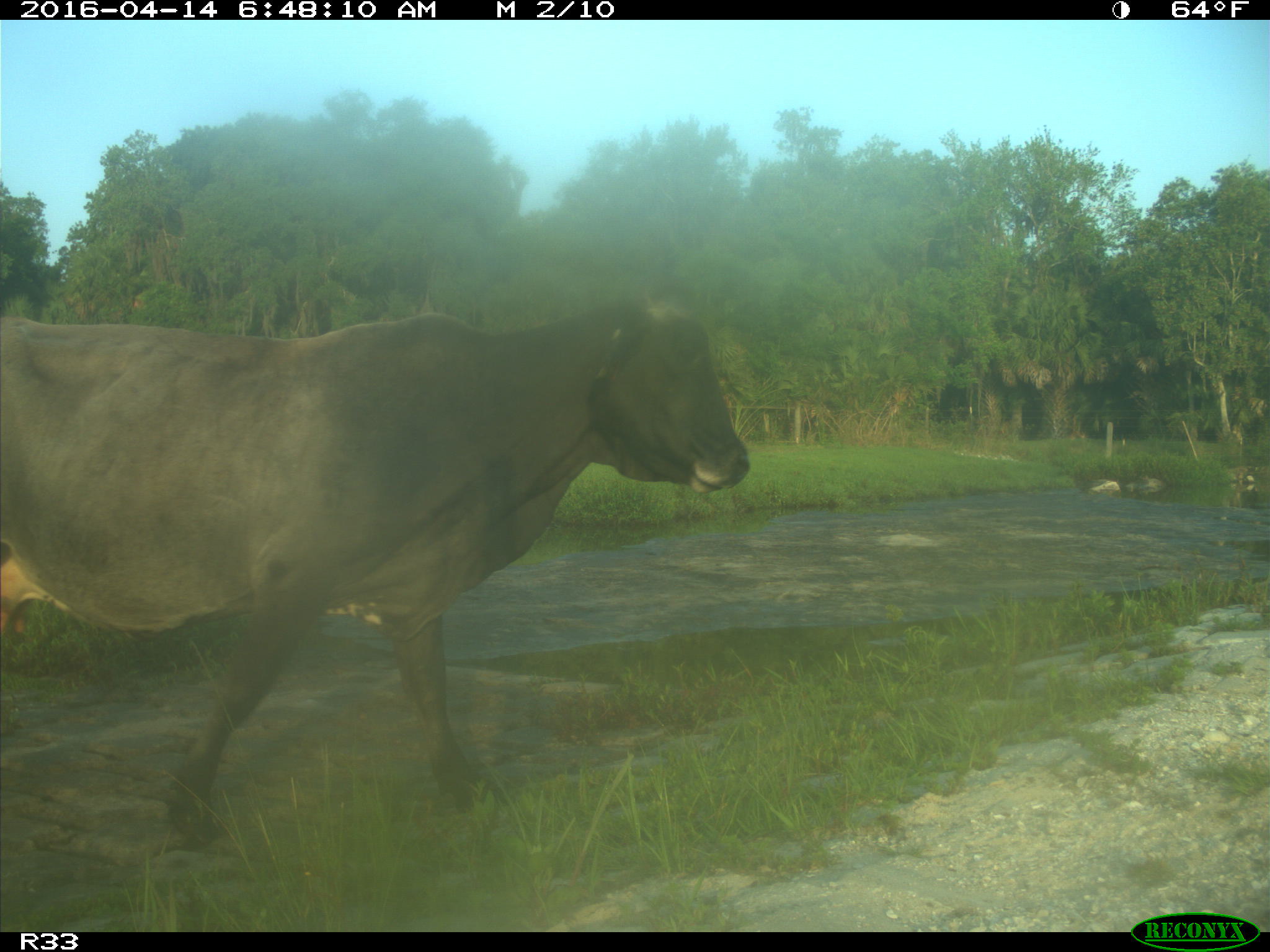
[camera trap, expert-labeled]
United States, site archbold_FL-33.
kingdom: Animalia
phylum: Chordata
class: Mammalia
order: Artiodactyla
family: Bovidae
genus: Bos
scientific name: Bos taurus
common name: domestic cow